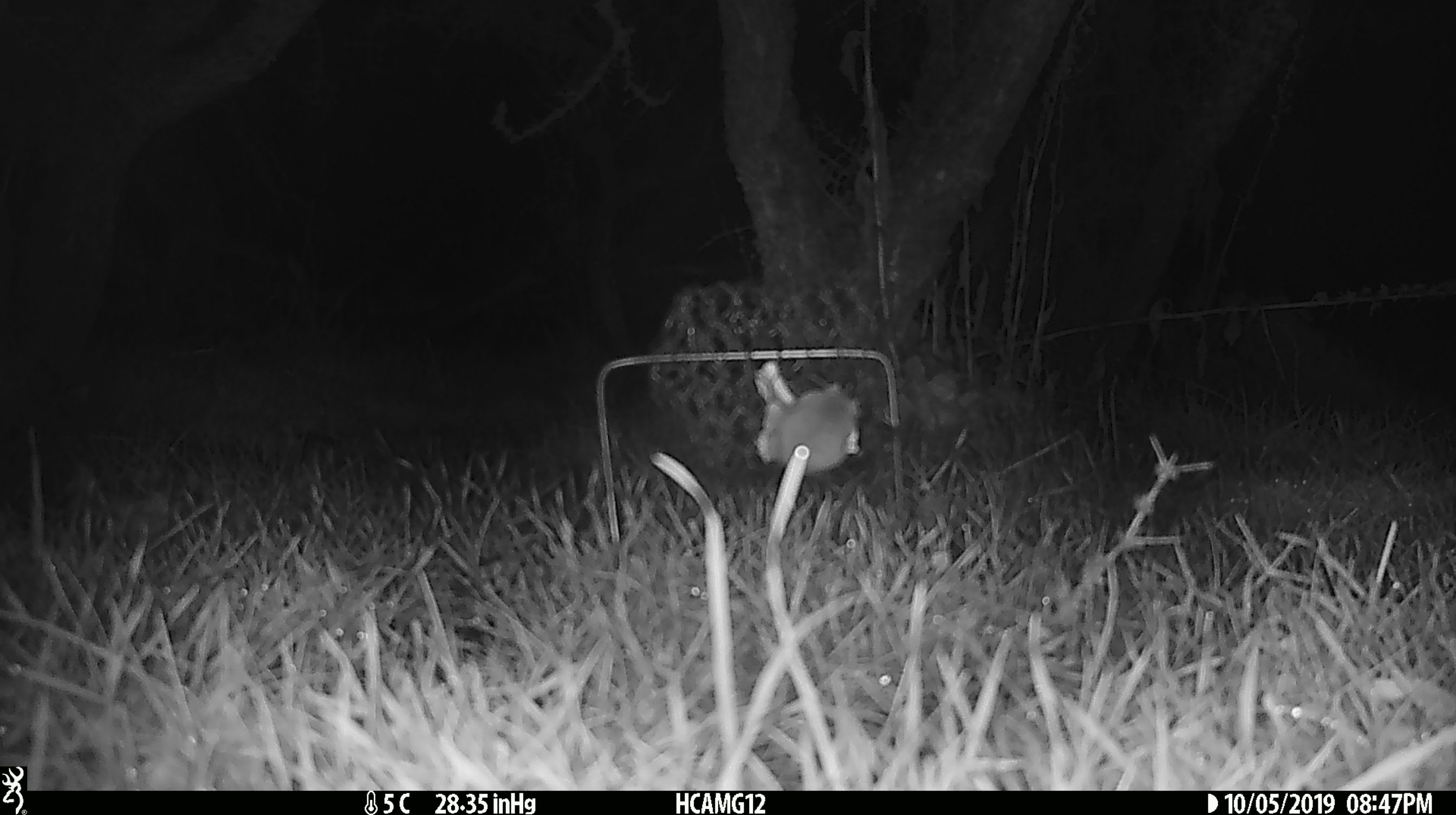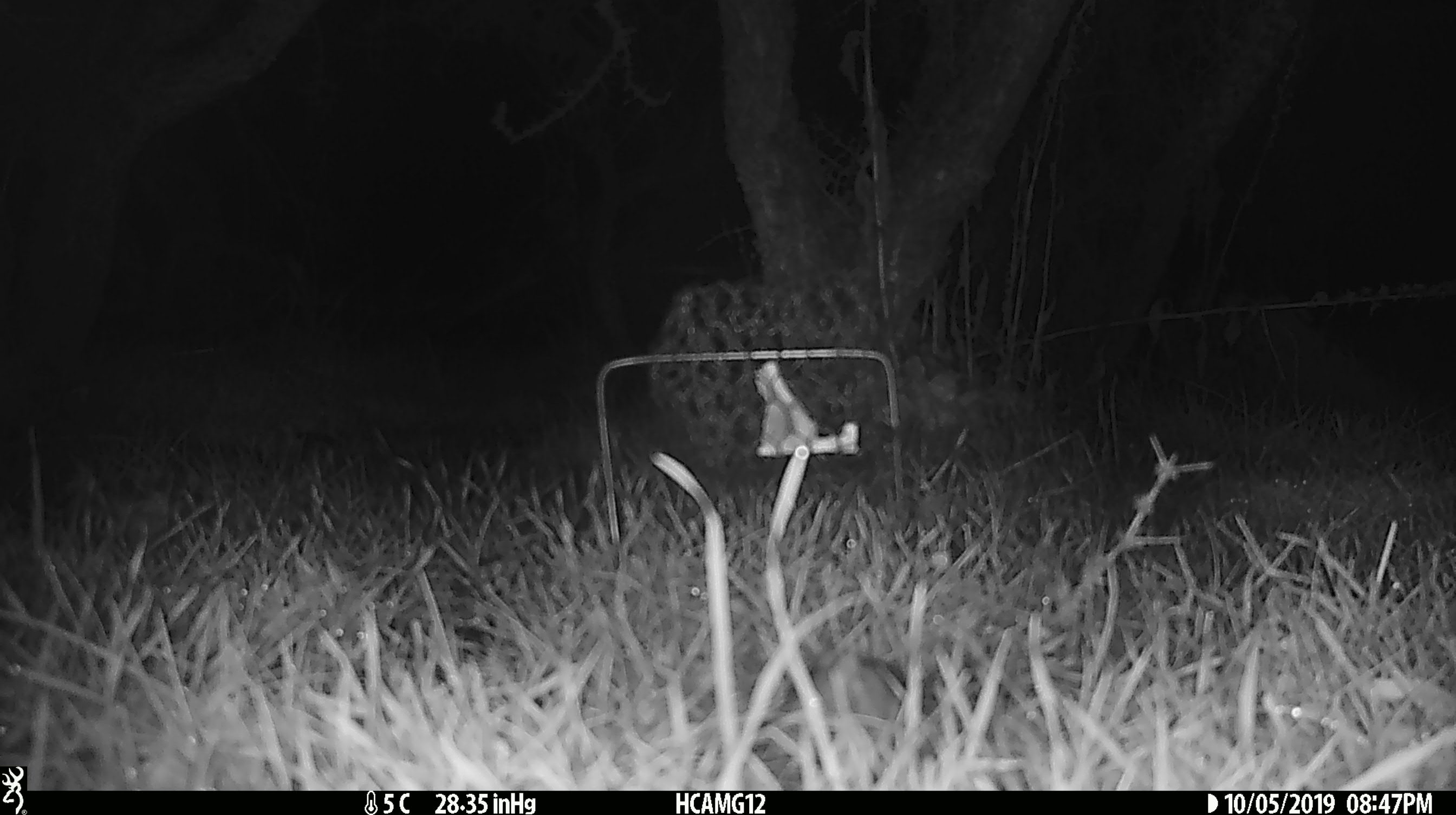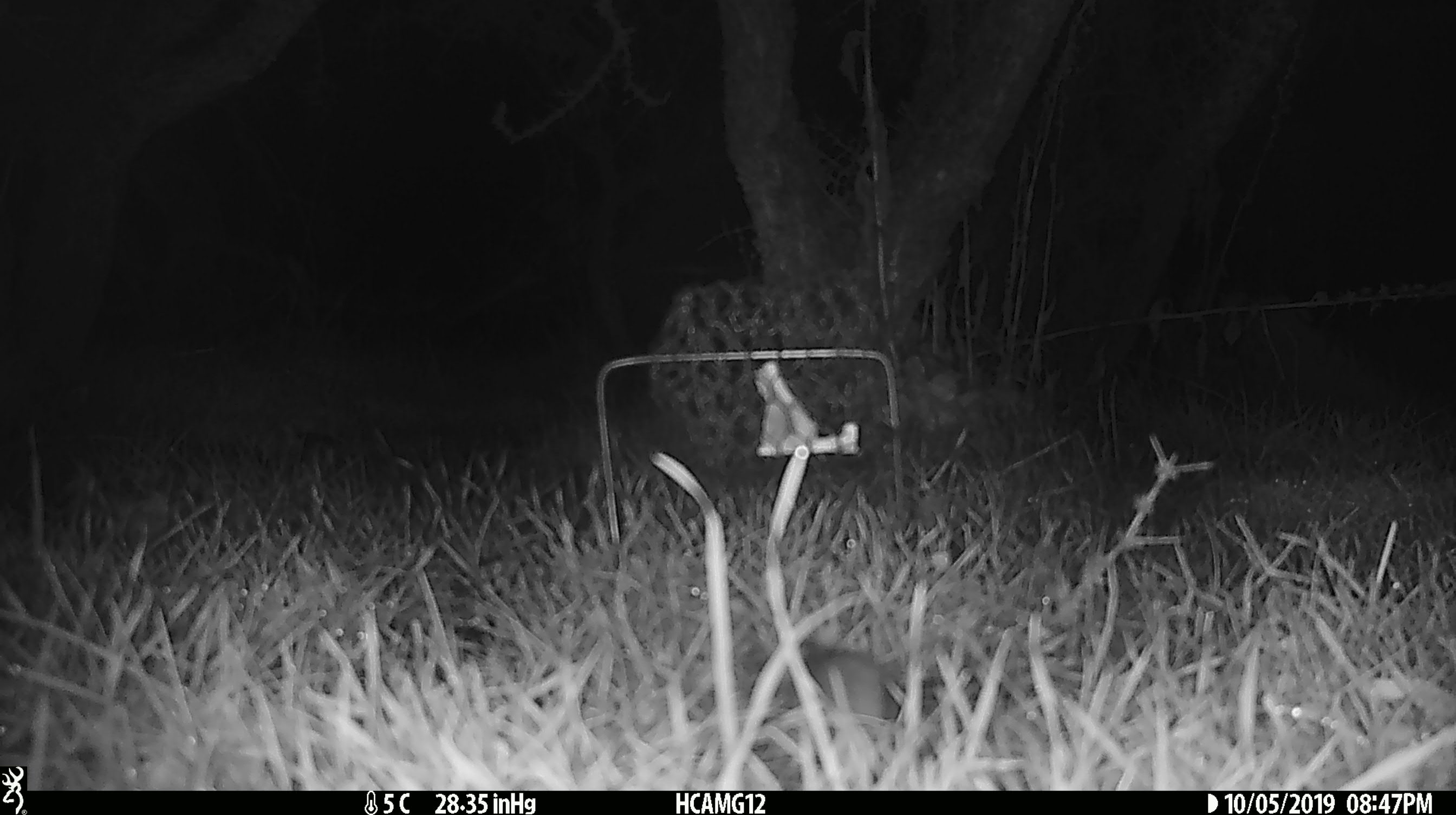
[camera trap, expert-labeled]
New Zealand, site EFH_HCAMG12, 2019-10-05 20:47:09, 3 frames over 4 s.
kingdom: Animalia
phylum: Chordata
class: Mammalia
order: Rodentia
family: Muridae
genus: Mus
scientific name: Mus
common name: mouse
Mouse (Mus).